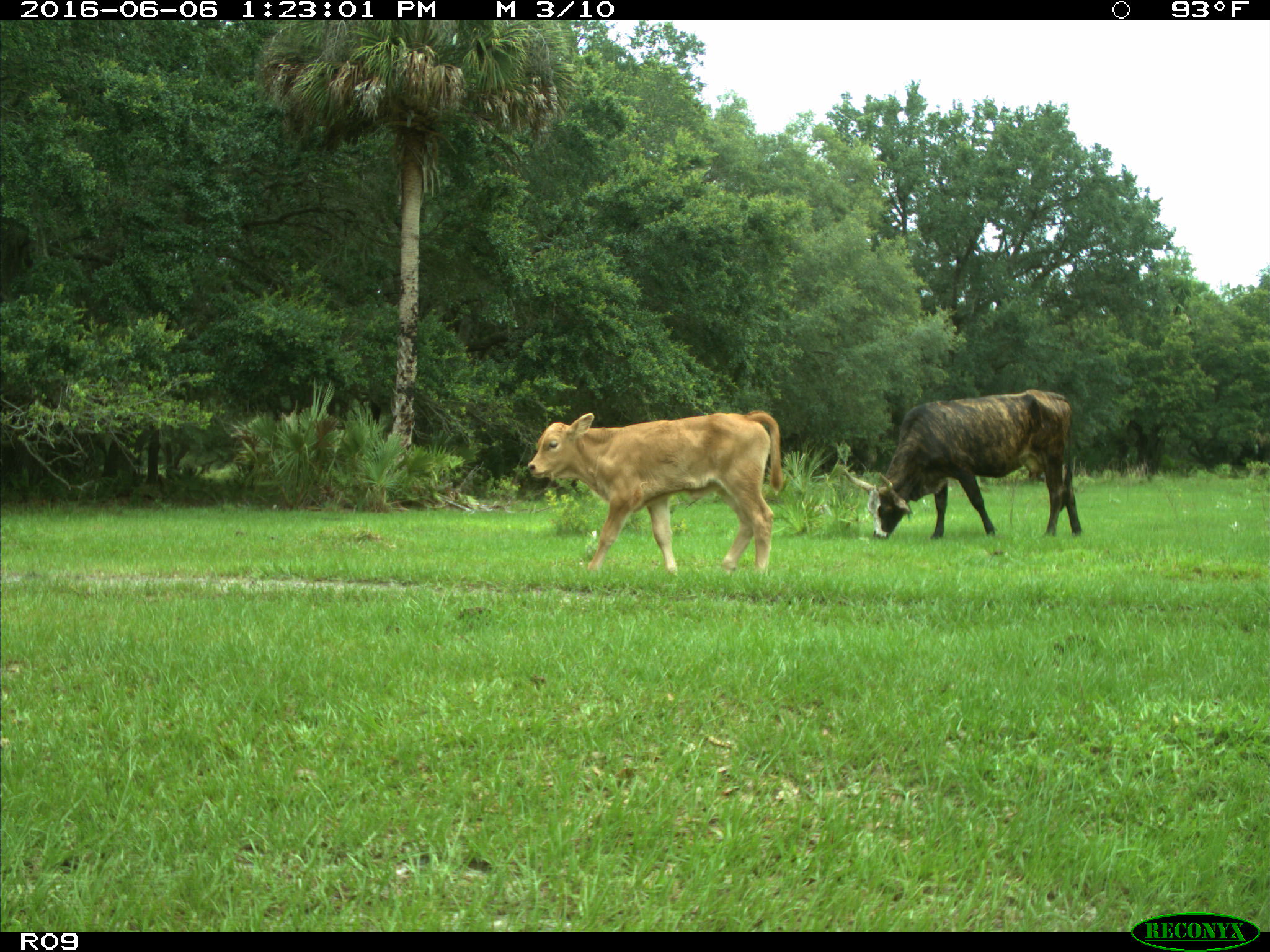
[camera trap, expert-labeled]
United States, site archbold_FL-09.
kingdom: Animalia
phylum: Chordata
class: Mammalia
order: Artiodactyla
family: Bovidae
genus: Bos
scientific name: Bos taurus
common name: domestic cow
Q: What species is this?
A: Bos taurus (domestic cow).